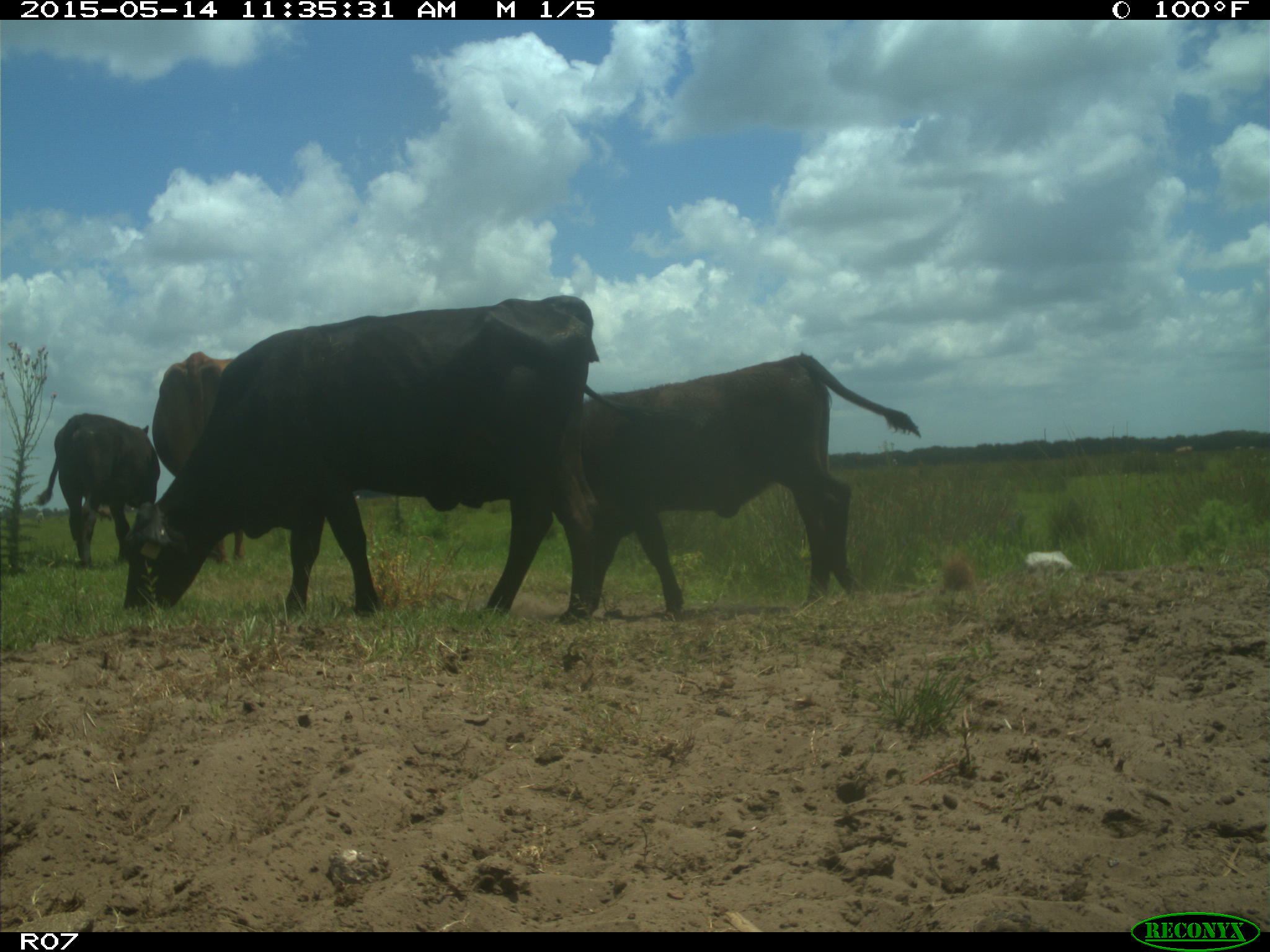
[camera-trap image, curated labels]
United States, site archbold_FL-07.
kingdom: Animalia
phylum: Chordata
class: Mammalia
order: Artiodactyla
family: Bovidae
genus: Bos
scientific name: Bos taurus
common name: domestic cow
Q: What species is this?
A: Bos taurus (domestic cow).